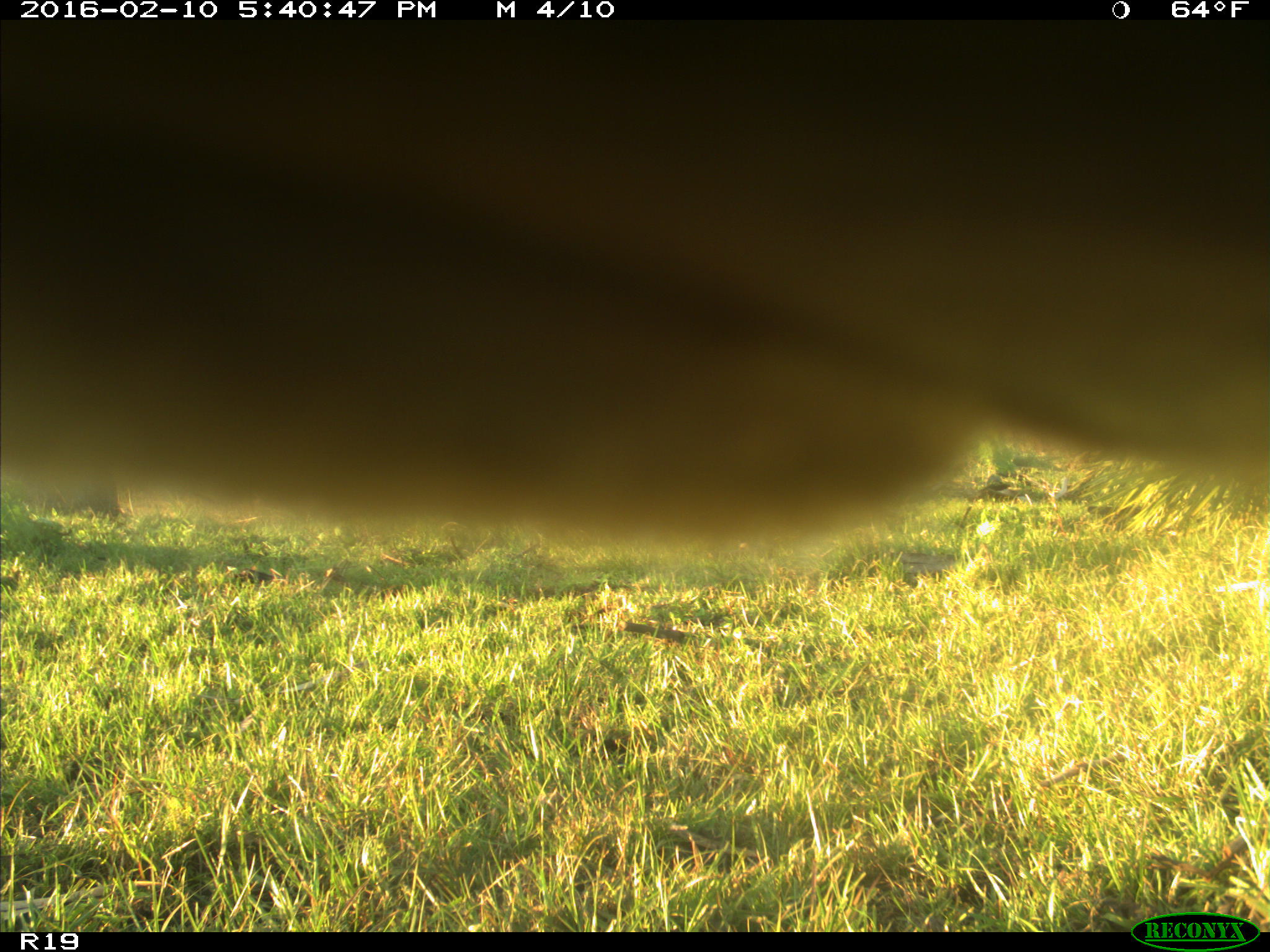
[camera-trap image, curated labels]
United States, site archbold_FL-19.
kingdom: Animalia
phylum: Chordata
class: Mammalia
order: Artiodactyla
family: Bovidae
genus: Bos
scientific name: Bos taurus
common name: domestic cow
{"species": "Bos taurus (domestic cow)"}